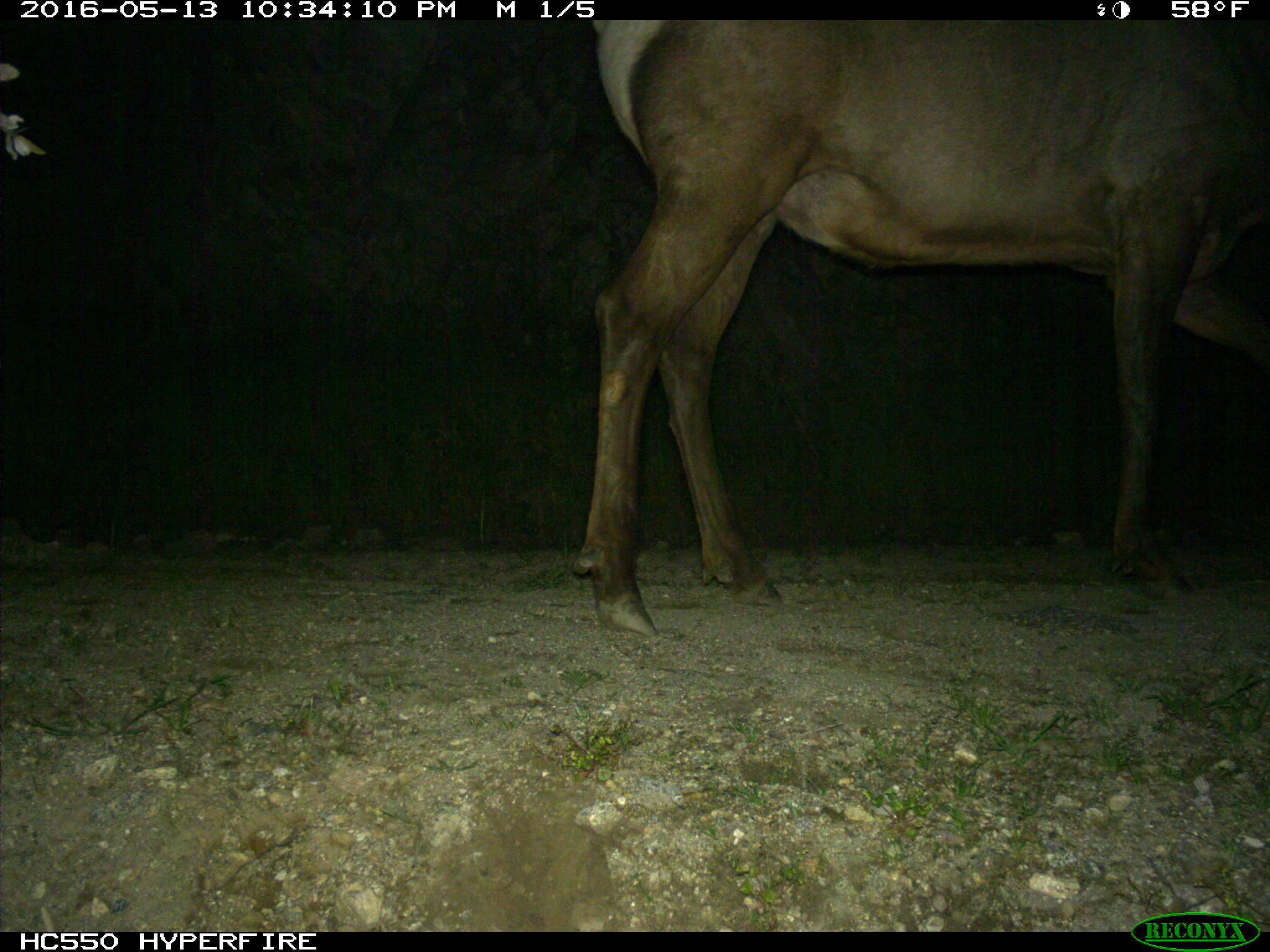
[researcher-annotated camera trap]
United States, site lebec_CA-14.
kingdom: Animalia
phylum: Chordata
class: Mammalia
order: Artiodactyla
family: Cervidae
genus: Cervus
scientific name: Cervus canadensis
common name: elk